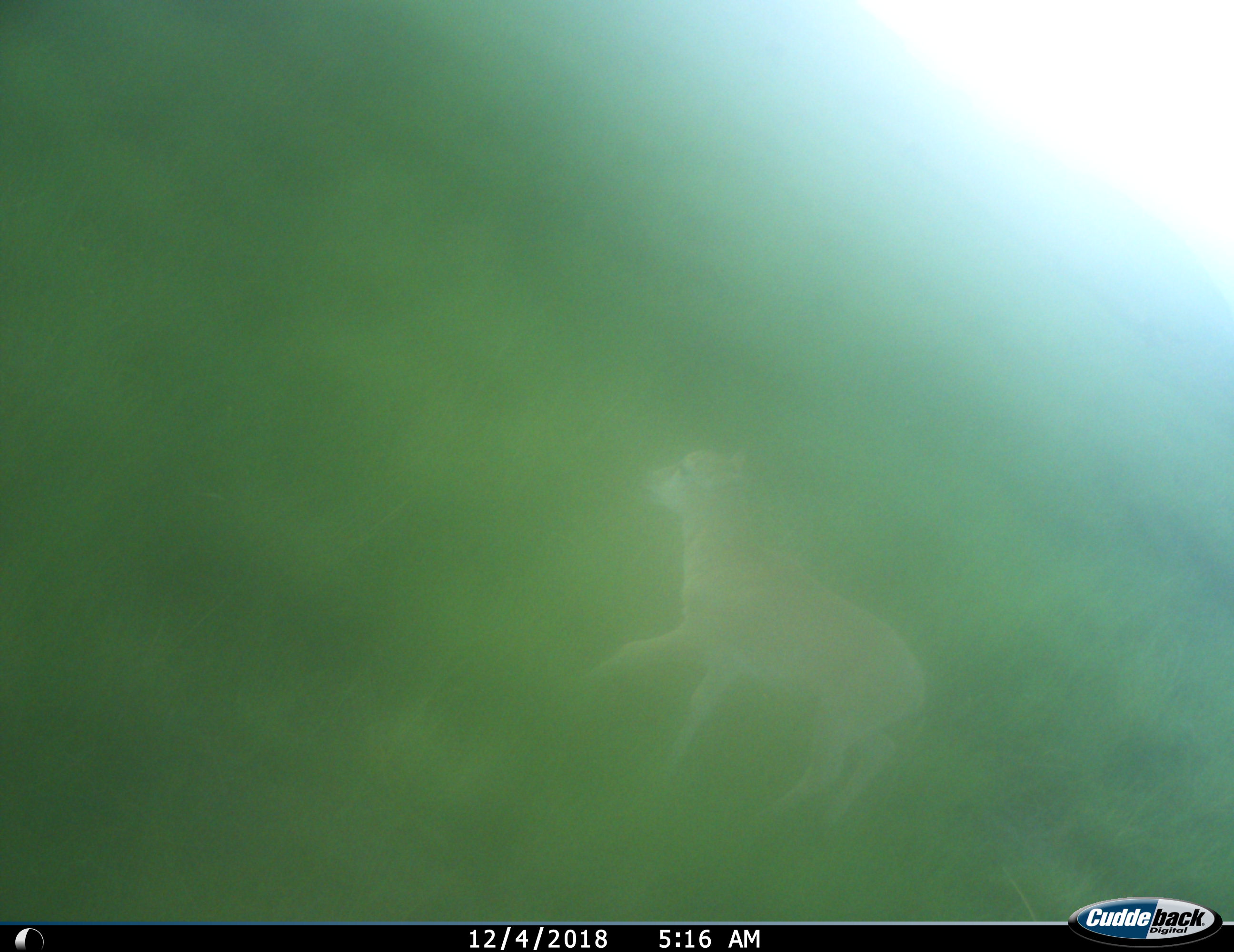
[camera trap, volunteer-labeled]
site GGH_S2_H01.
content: unidentified animal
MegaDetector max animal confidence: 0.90